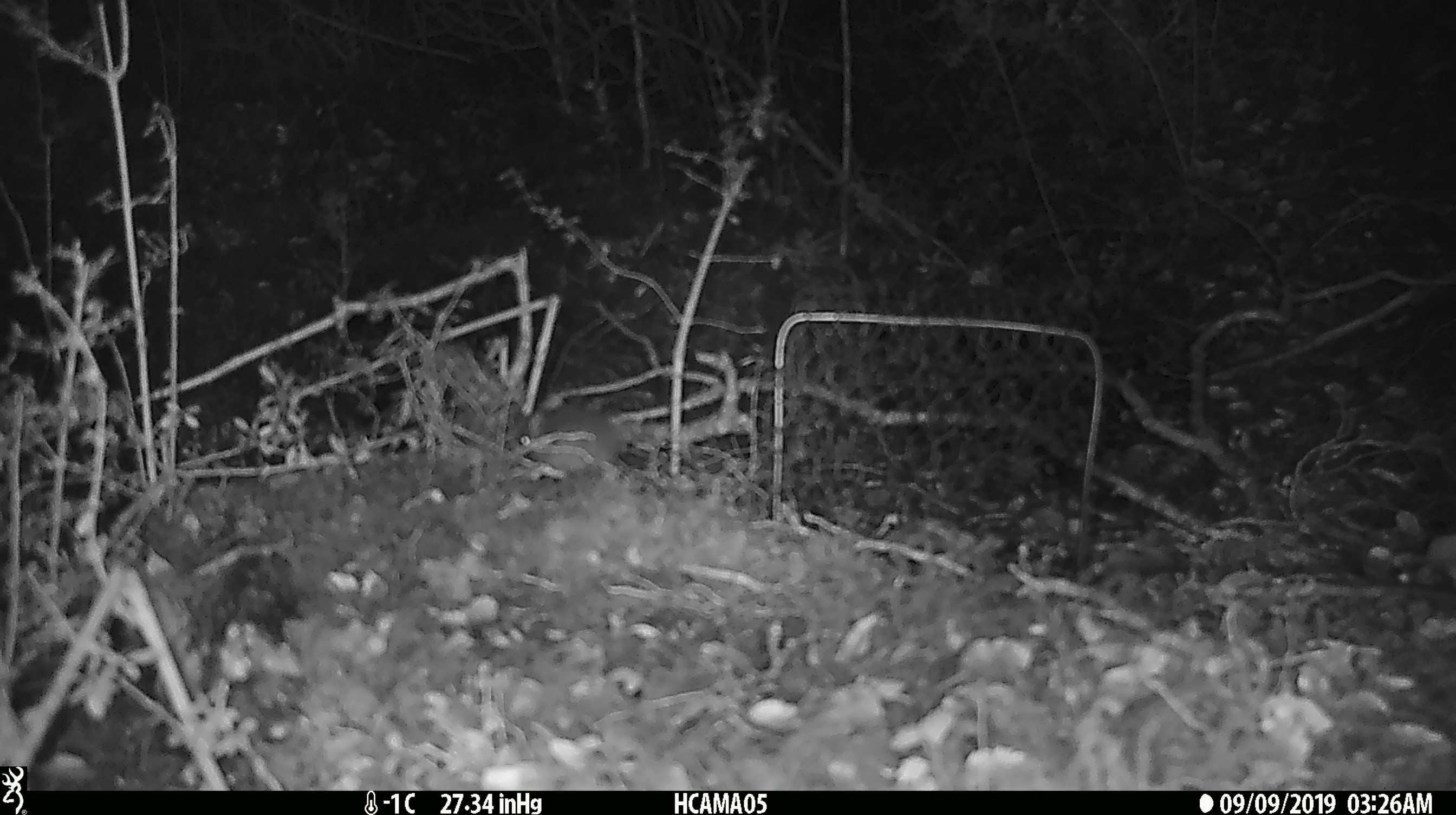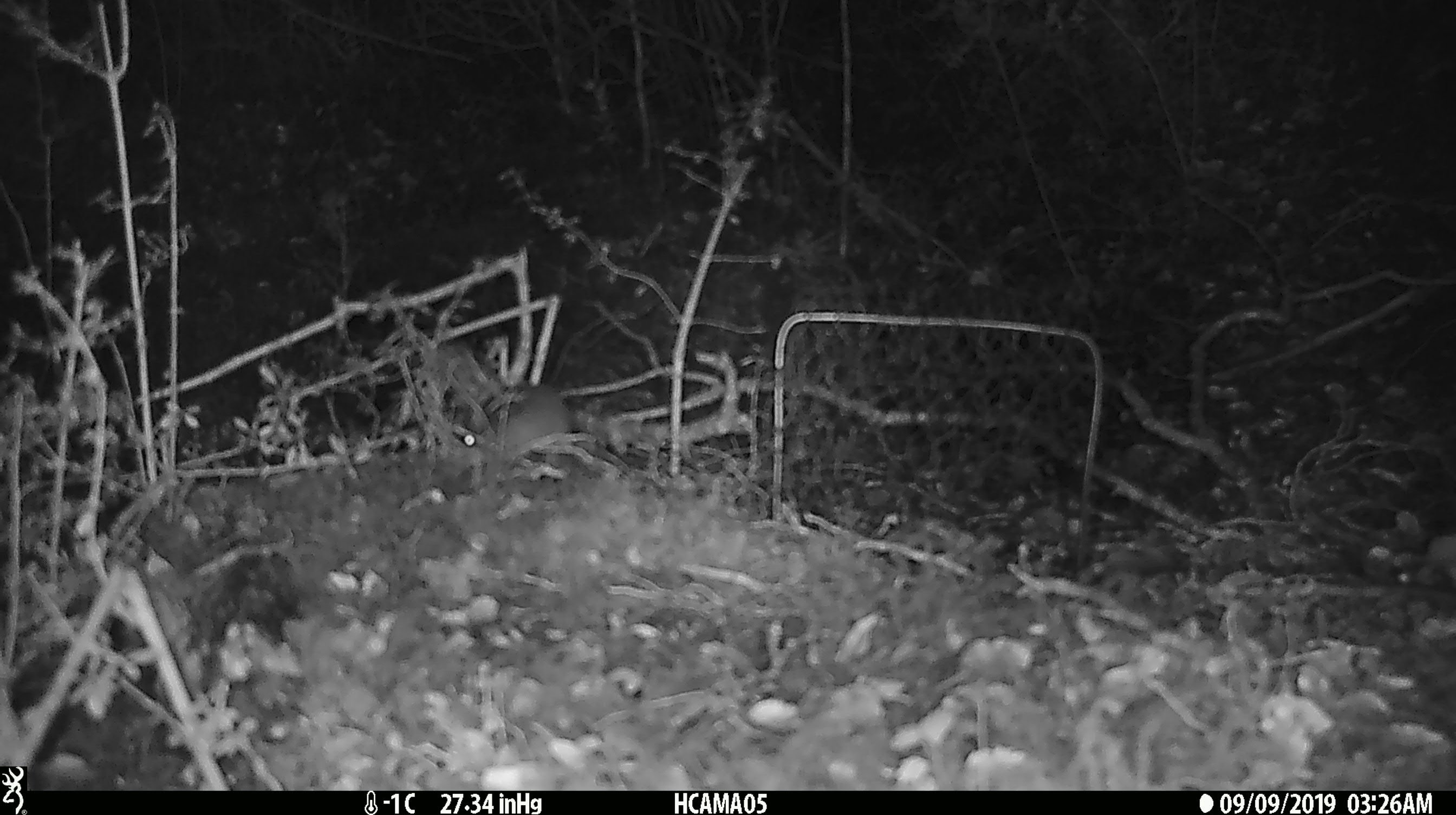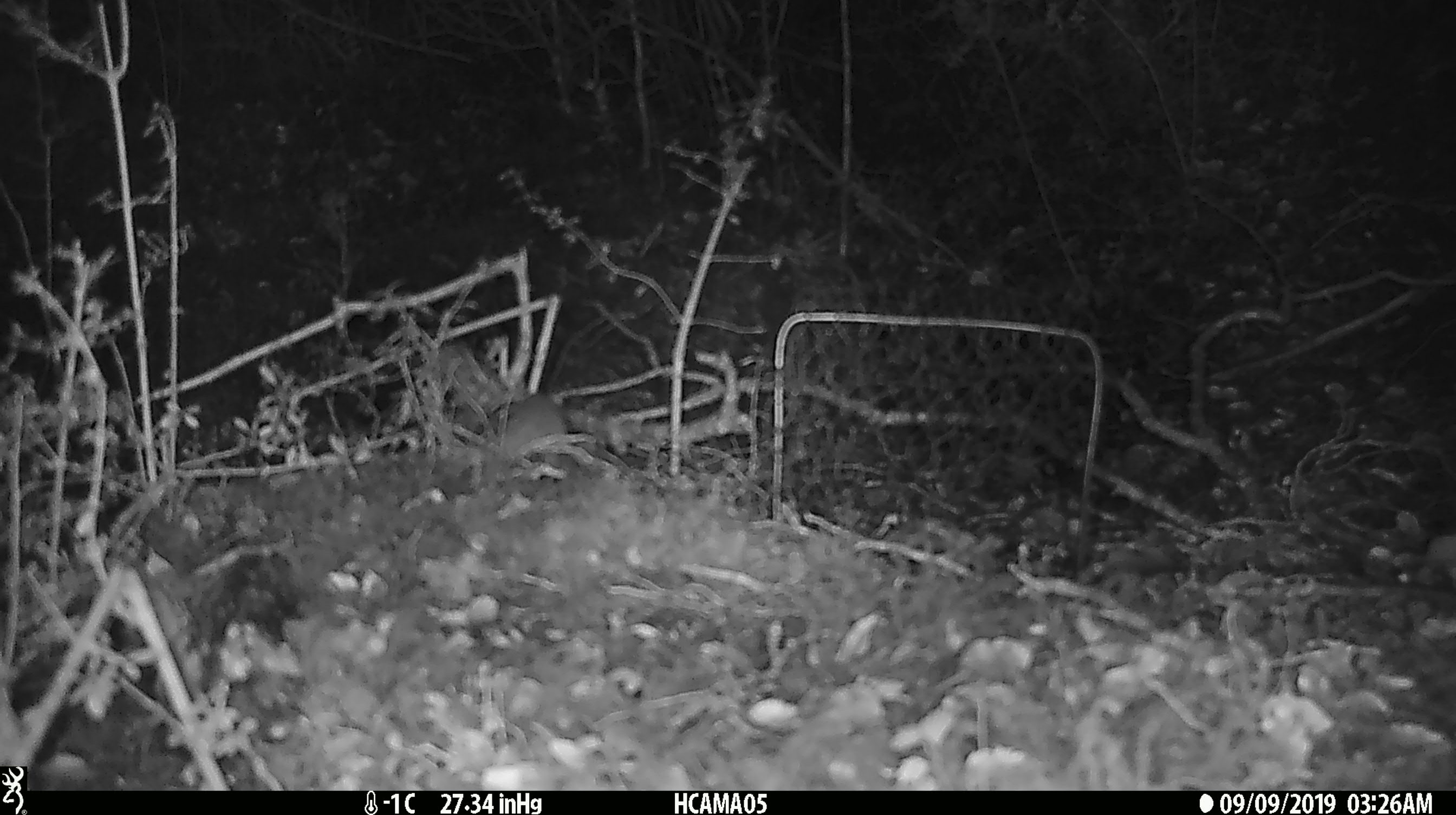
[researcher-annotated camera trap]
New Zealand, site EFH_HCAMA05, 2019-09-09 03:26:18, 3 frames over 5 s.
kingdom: Animalia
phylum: Chordata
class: Mammalia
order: Rodentia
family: Muridae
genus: Mus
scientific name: Mus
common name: mouse